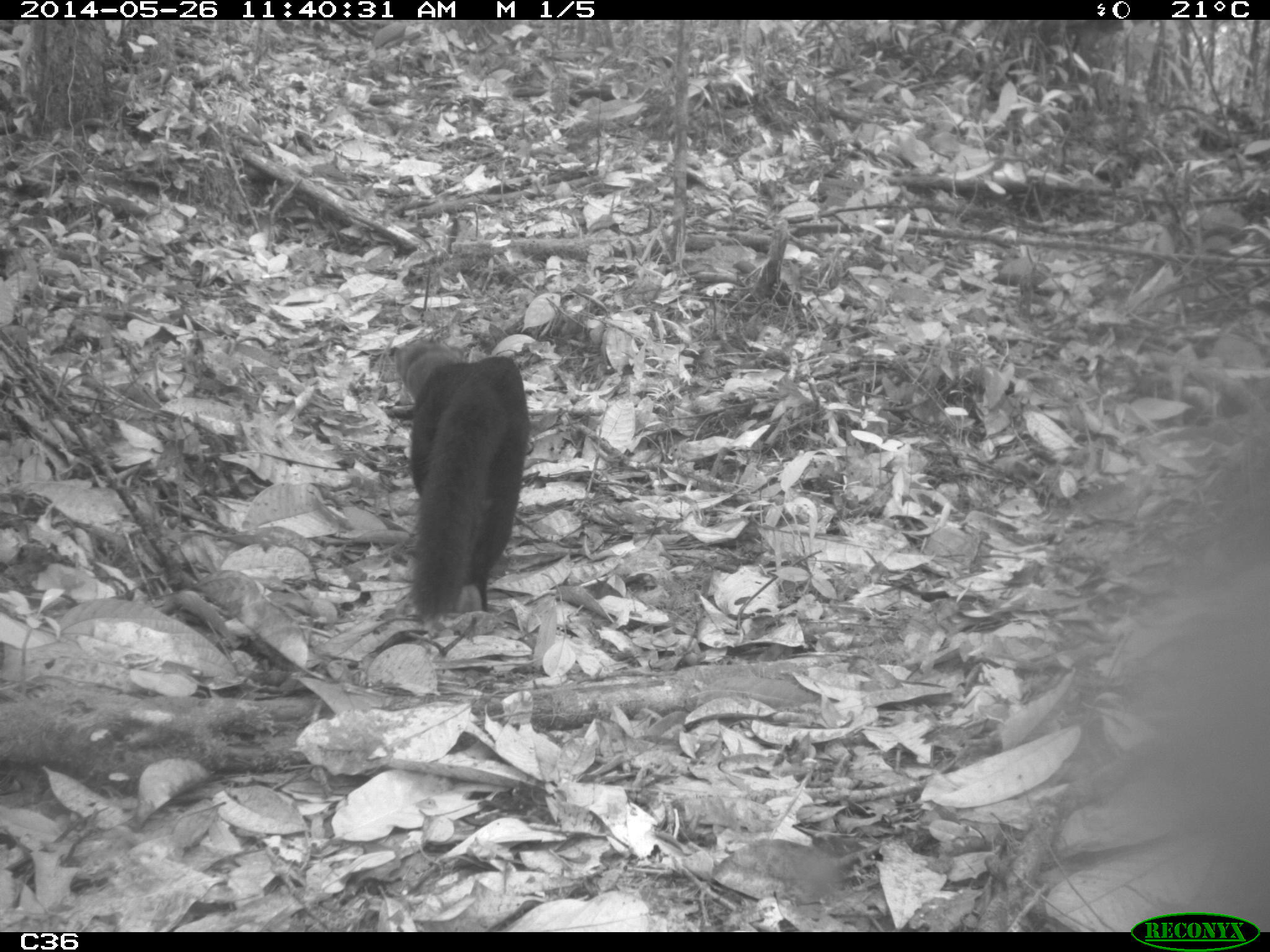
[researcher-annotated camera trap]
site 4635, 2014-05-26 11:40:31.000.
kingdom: Animalia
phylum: Chordata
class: Mammalia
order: Carnivora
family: Mustelidae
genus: Eira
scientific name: Eira barbara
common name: tayra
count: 2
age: adult